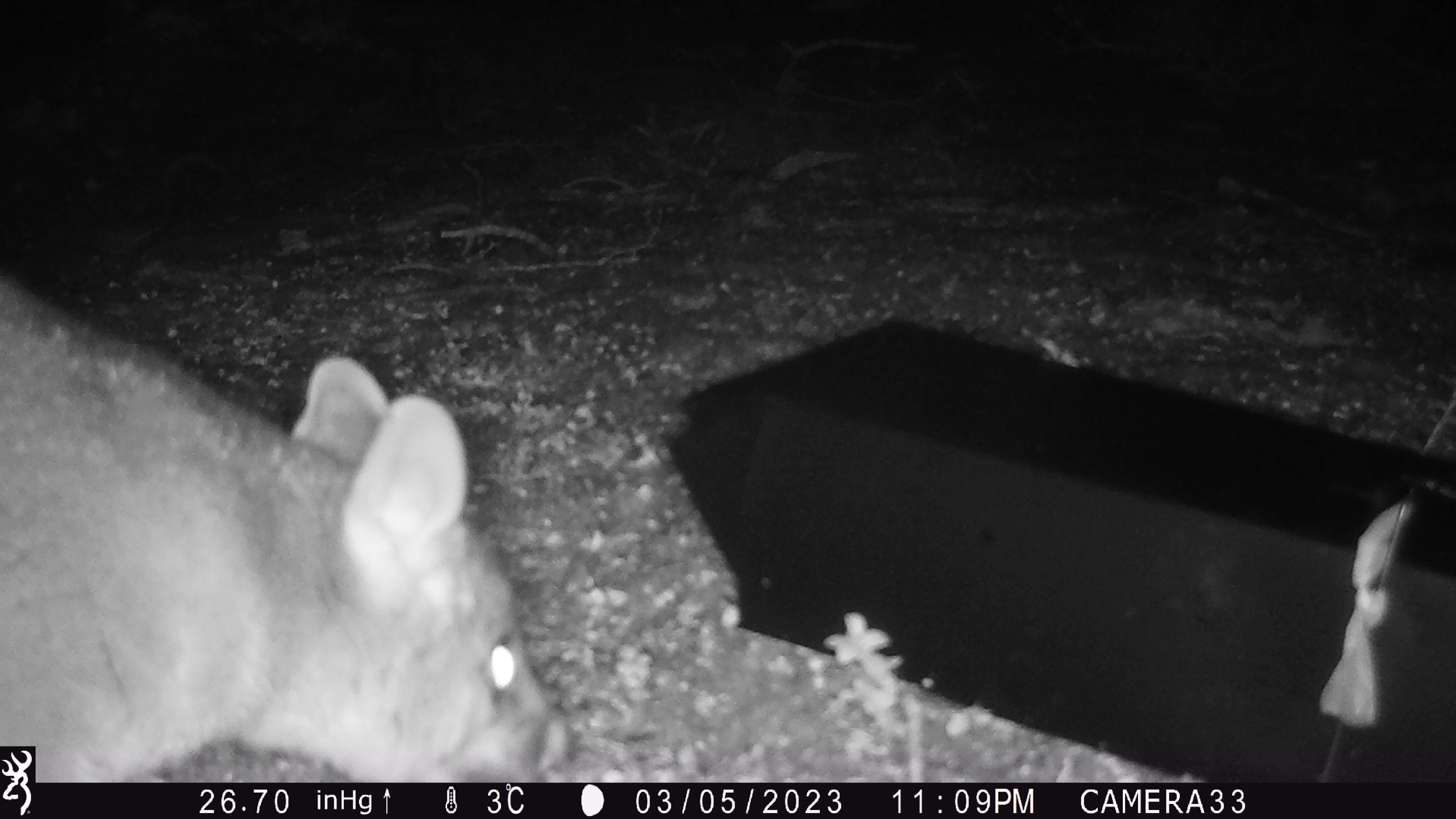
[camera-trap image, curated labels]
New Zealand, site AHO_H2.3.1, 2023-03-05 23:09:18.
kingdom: Animalia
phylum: Chordata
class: Mammalia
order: Carnivora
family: Mustelidae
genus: Mustela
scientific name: Mustela erminea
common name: stoat